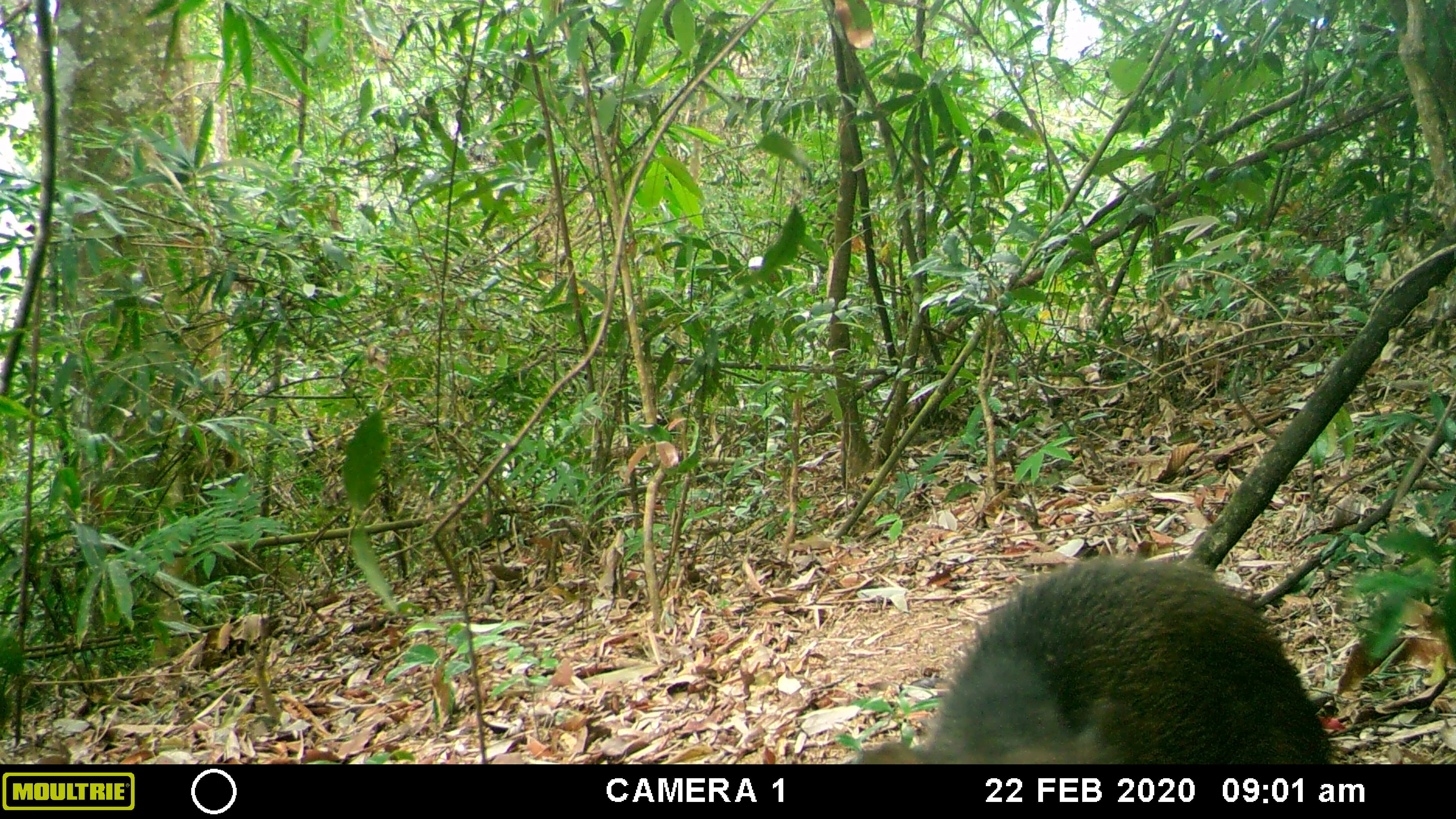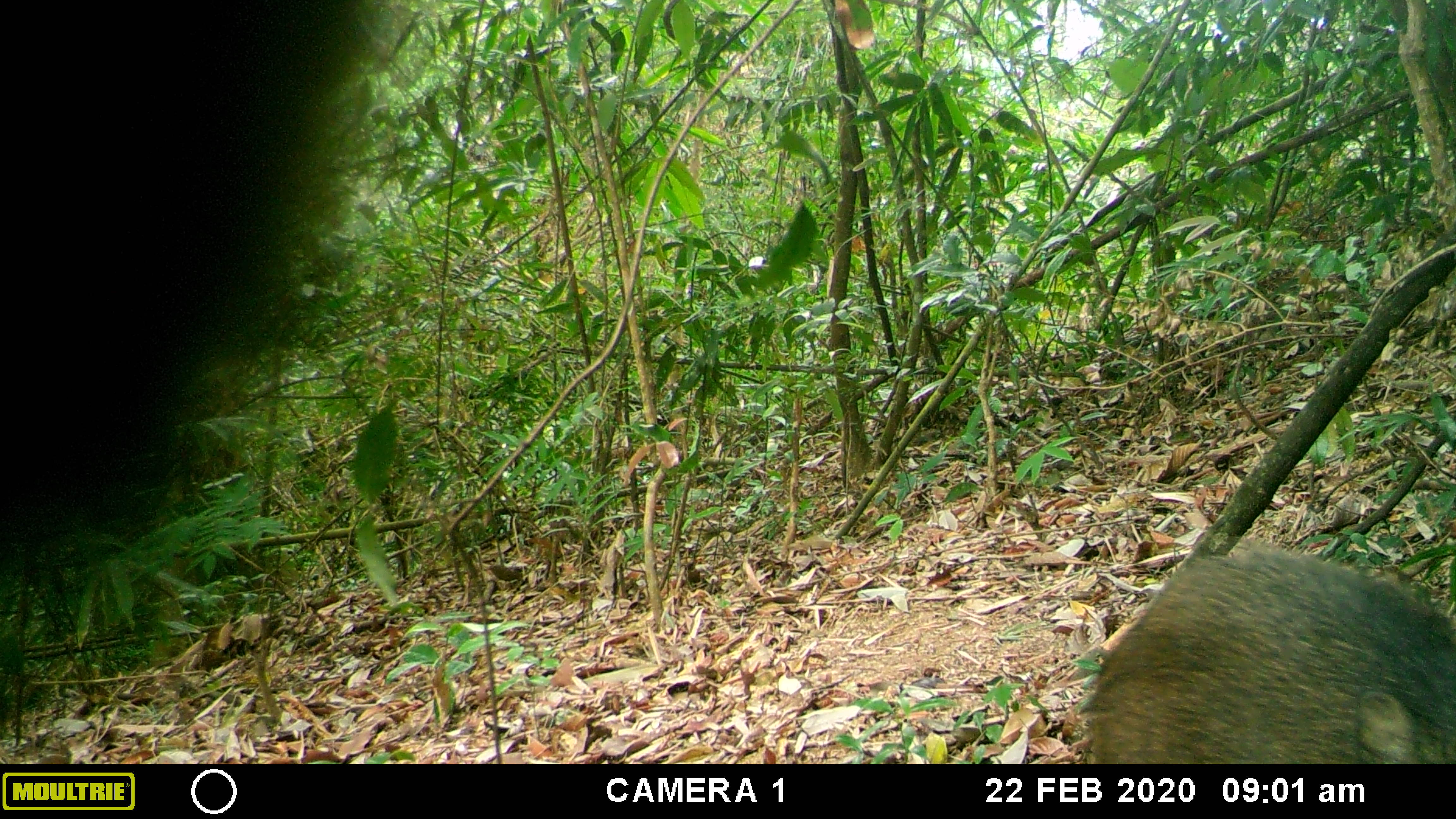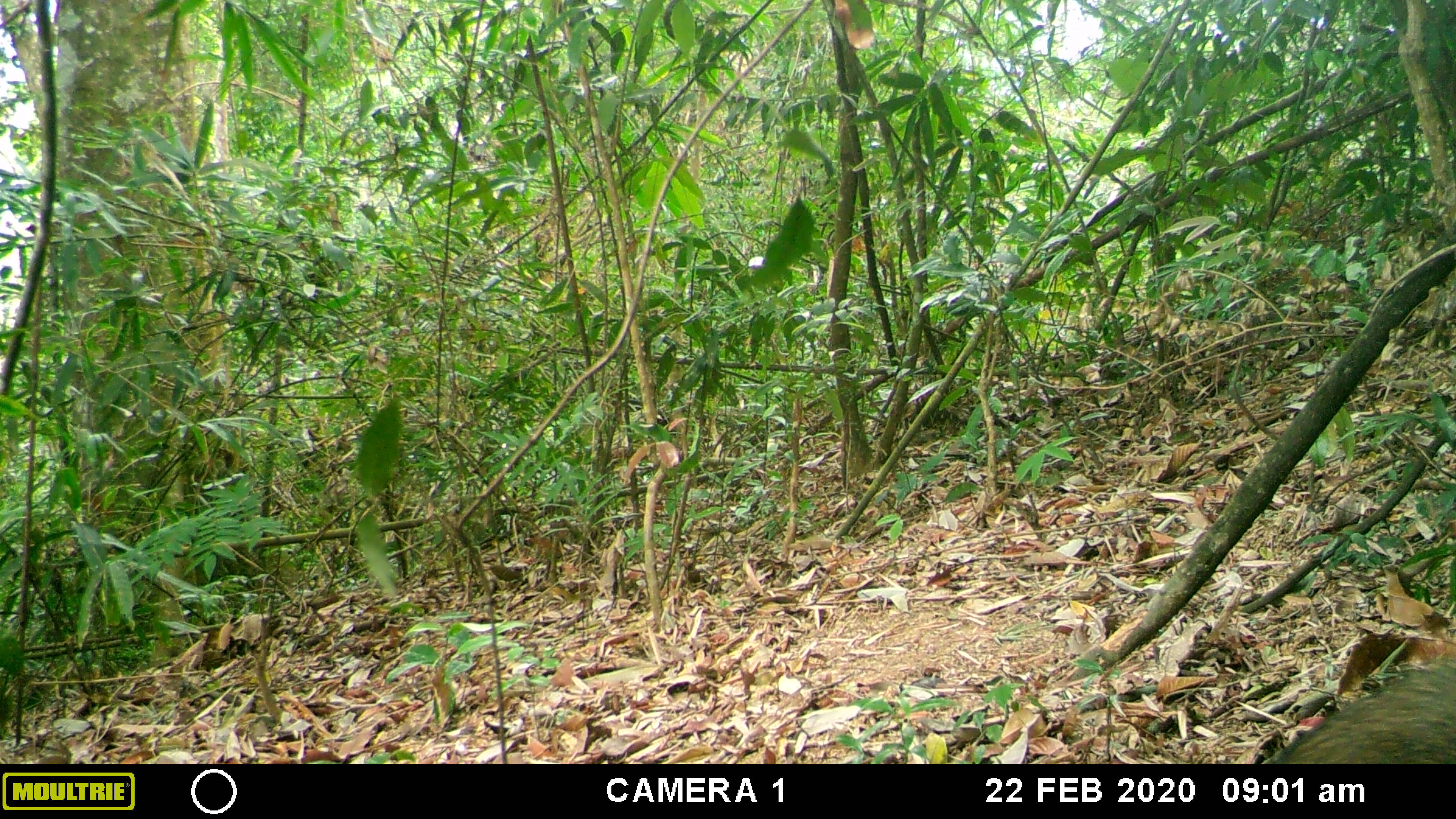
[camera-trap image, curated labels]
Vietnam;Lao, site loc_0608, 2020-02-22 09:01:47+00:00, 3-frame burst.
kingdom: Animalia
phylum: Chordata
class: Mammalia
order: Artiodactyla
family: Suidae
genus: Sus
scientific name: Sus scrofa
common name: eurasian wild pig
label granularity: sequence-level